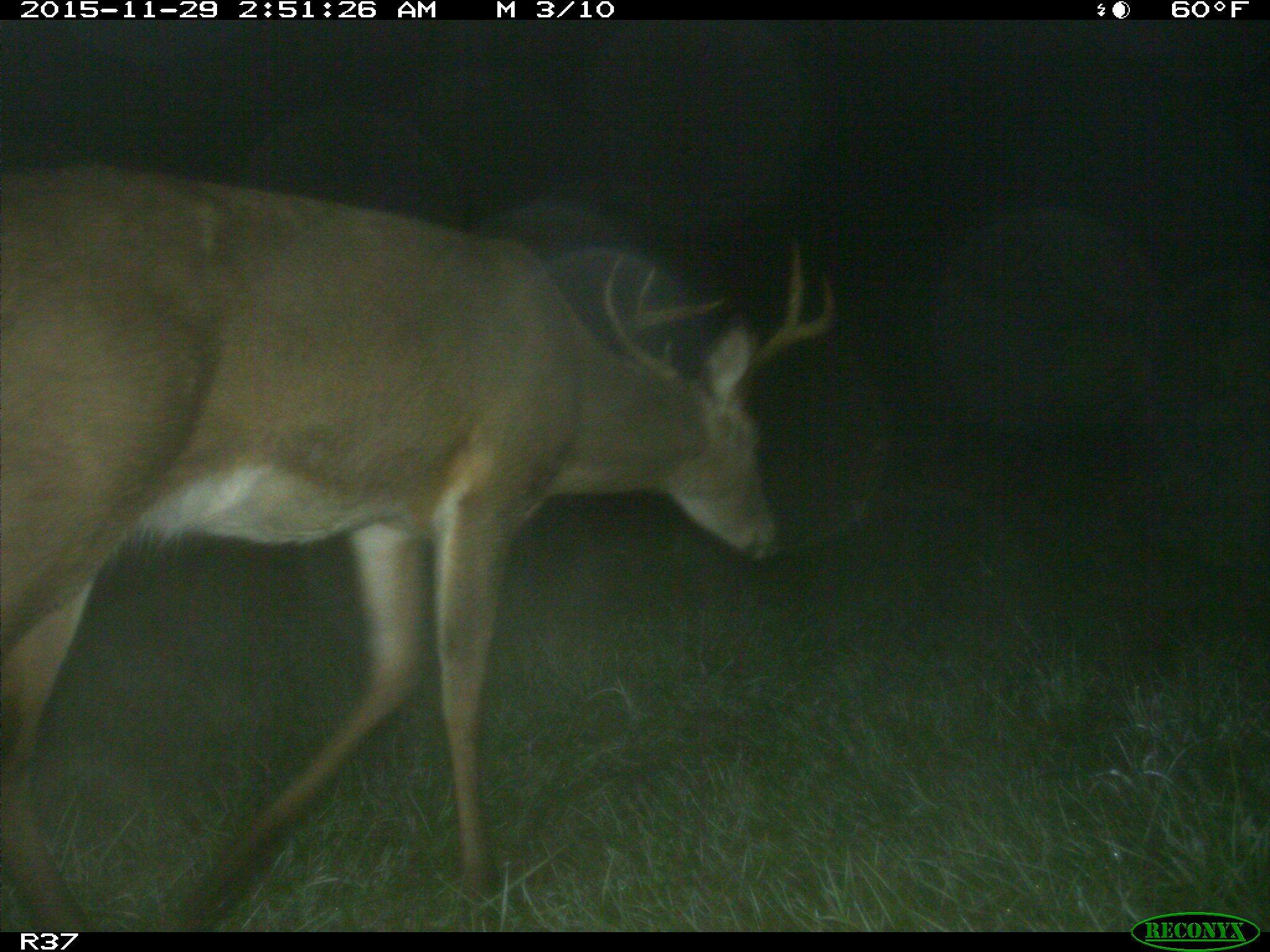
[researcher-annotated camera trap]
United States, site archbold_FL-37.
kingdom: Animalia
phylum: Chordata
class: Mammalia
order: Artiodactyla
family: Cervidae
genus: Odocoileus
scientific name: Odocoileus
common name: deer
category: unidentified deer